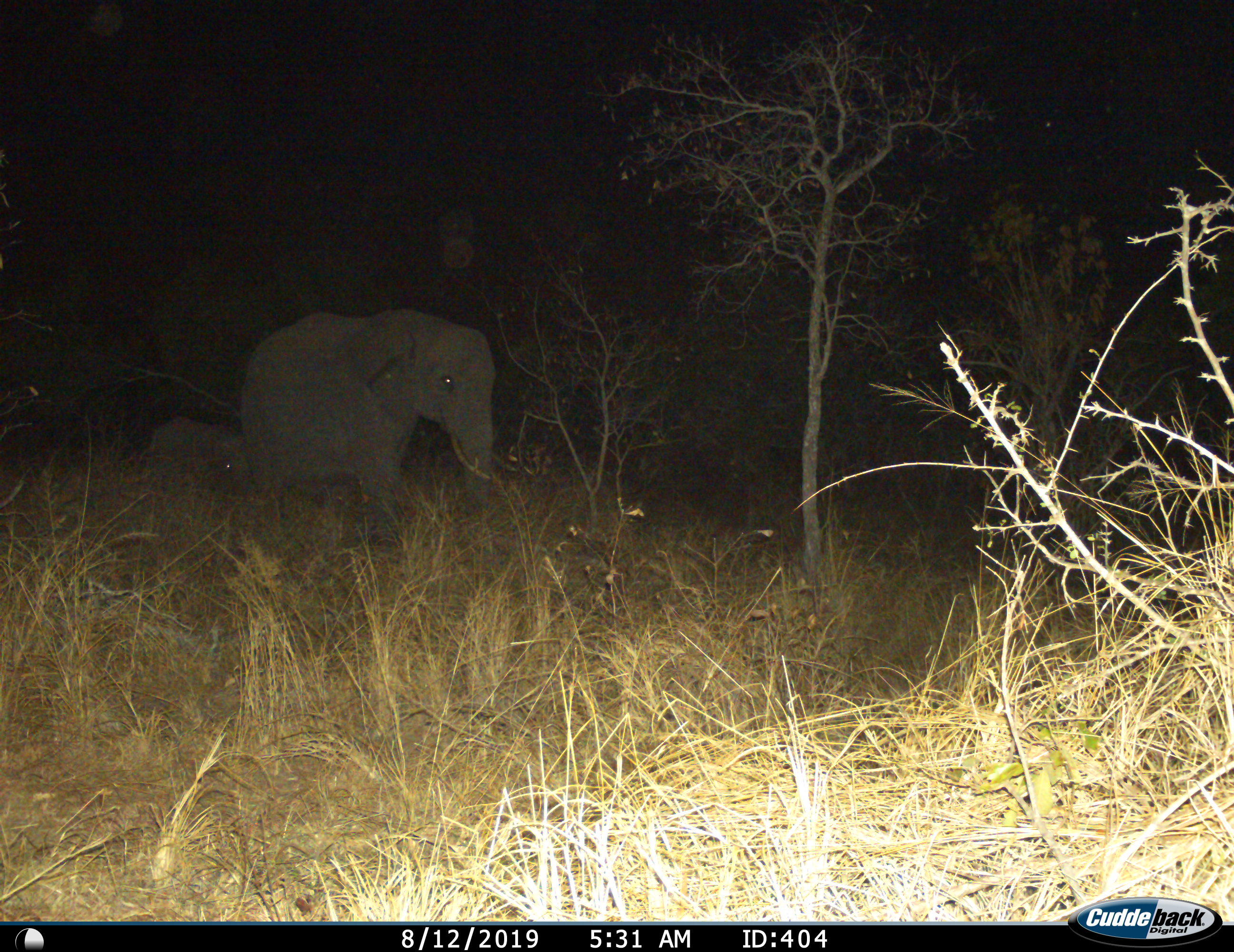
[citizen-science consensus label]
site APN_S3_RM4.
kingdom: Animalia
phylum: Chordata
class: Mammalia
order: Proboscidea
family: Elephantidae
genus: Loxodonta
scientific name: Loxodonta africana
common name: african bush elephant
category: elephant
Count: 2.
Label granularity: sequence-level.